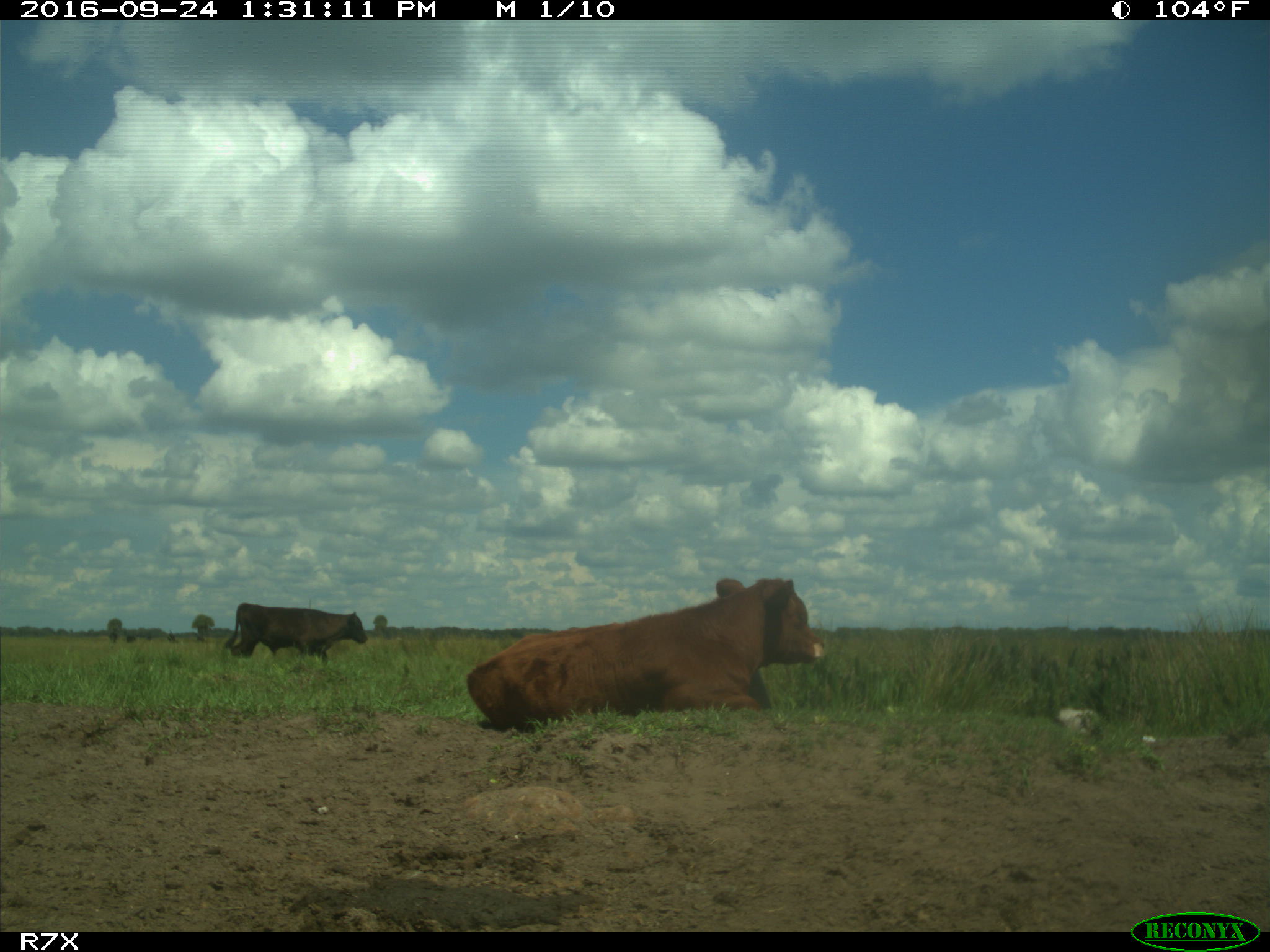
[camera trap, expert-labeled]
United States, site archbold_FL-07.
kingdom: Animalia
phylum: Chordata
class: Mammalia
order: Artiodactyla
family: Bovidae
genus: Bos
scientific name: Bos taurus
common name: domestic cow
Bos taurus (domestic cow).